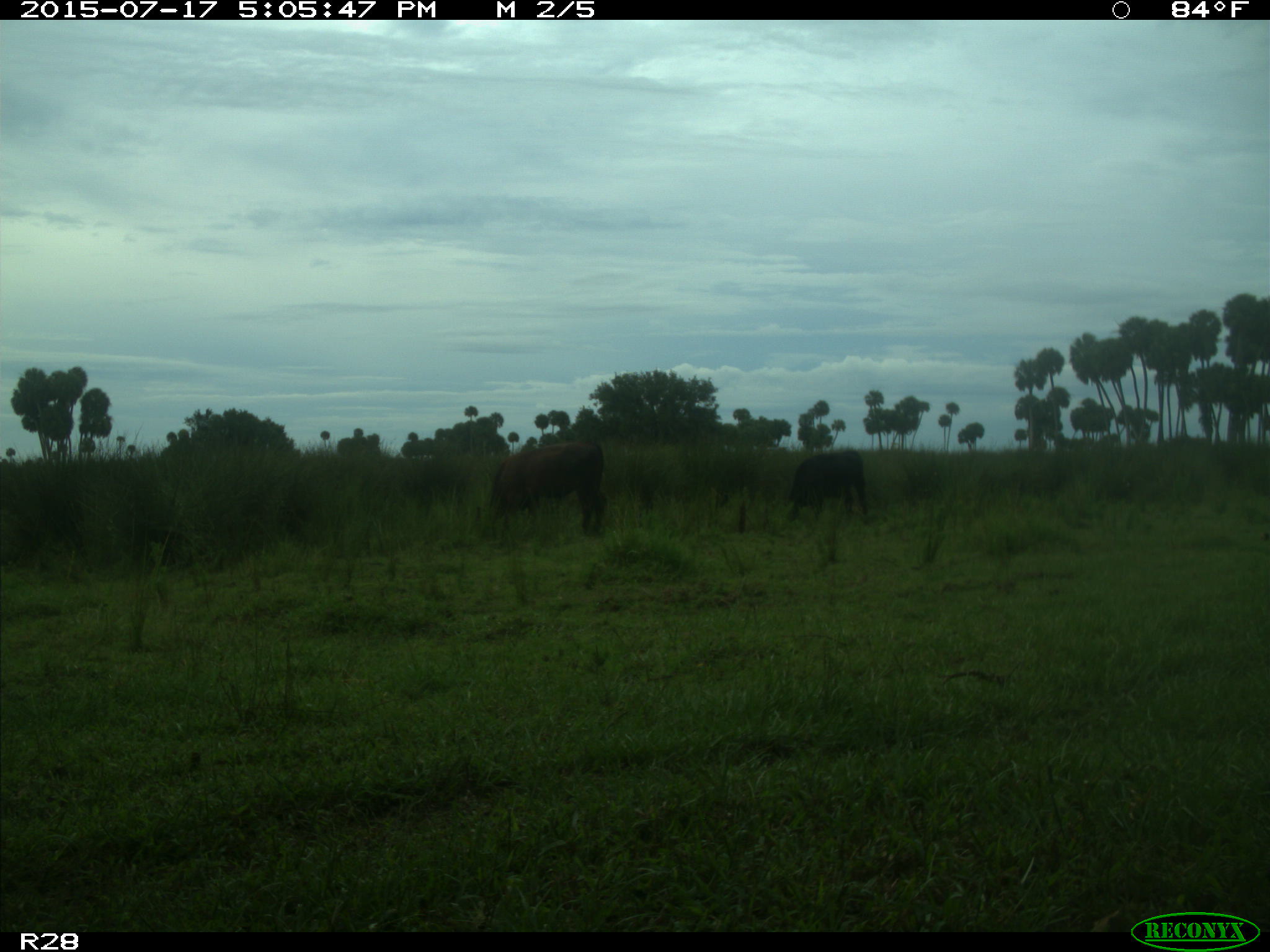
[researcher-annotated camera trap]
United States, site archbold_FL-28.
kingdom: Animalia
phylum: Chordata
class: Mammalia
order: Artiodactyla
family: Bovidae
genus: Bos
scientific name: Bos taurus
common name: domestic cow